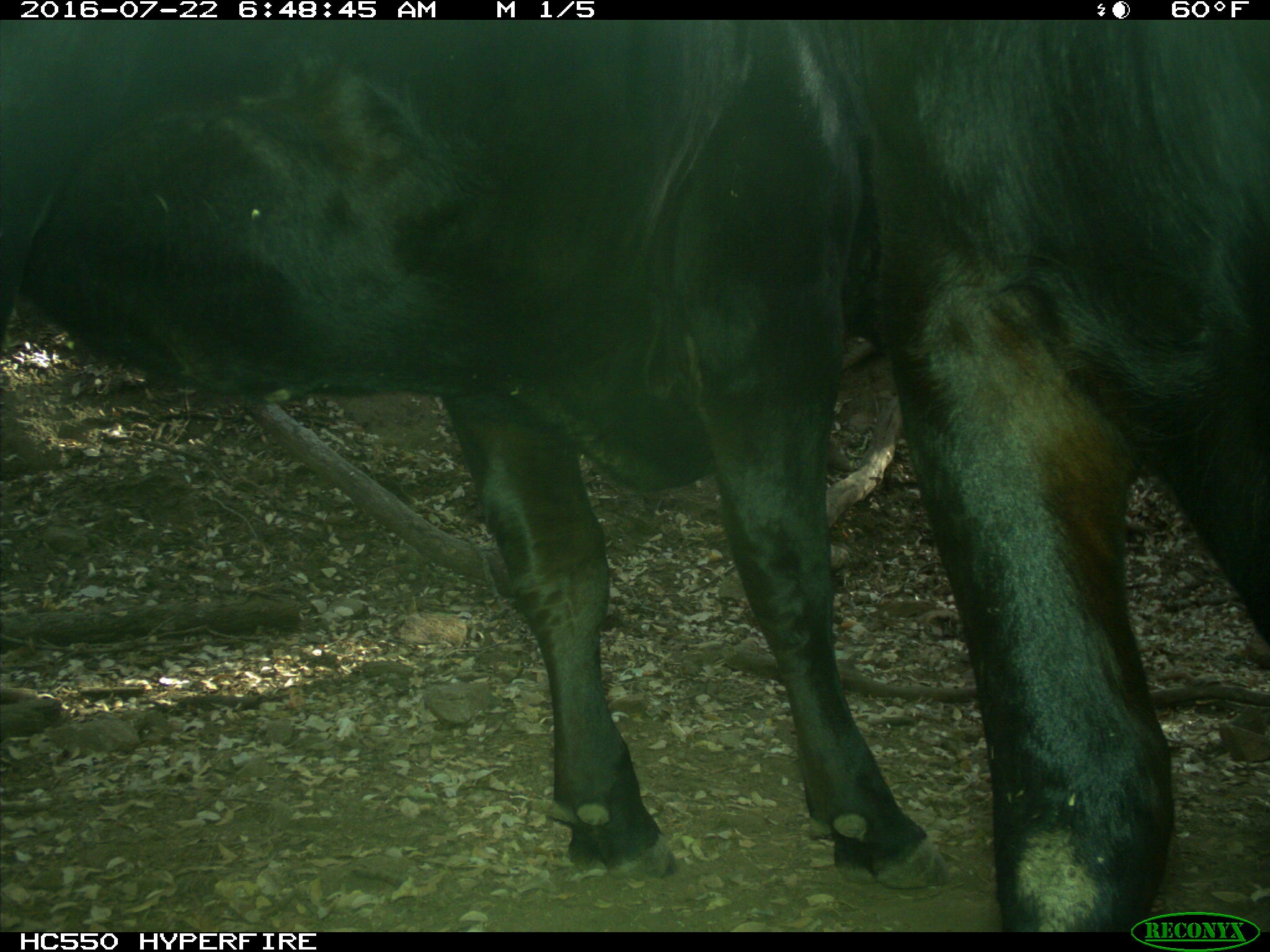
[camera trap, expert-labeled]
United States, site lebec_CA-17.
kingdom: Animalia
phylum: Chordata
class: Mammalia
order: Artiodactyla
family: Bovidae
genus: Bos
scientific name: Bos taurus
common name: domestic cow